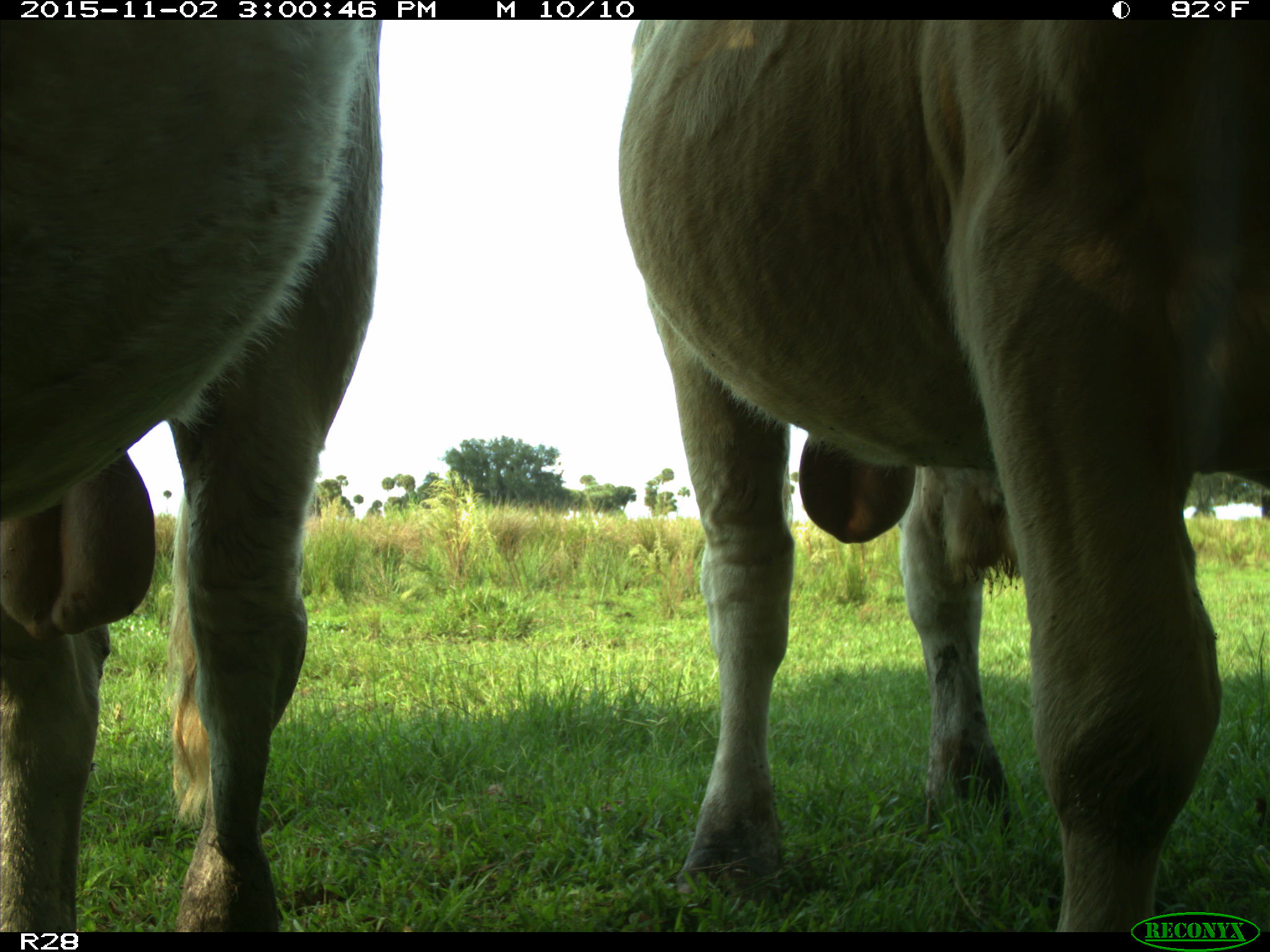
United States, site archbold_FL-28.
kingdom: Animalia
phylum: Chordata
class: Mammalia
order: Artiodactyla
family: Bovidae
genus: Bos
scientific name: Bos taurus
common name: domestic cow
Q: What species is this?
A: Bos taurus (domestic cow).